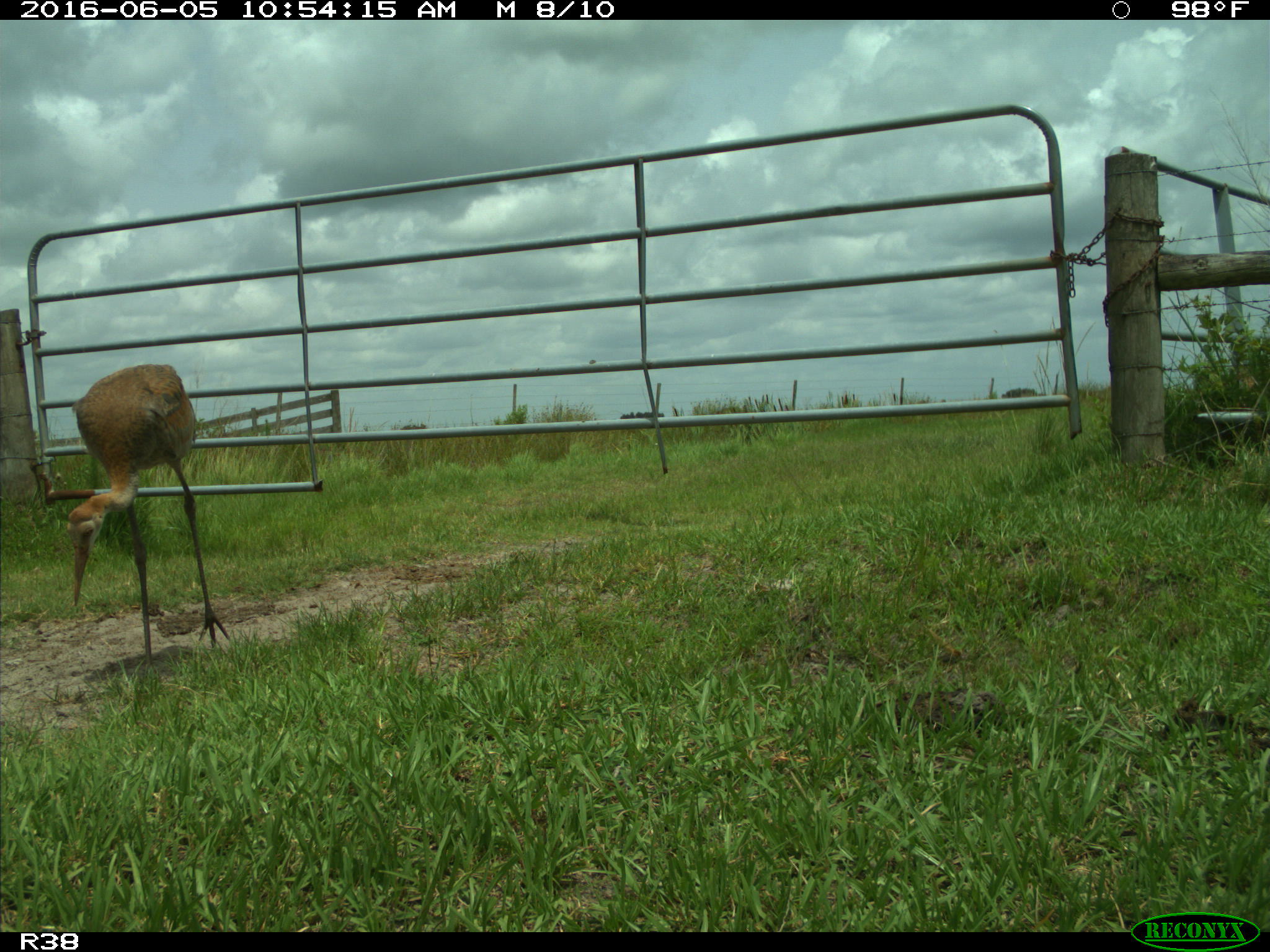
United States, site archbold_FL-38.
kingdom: Animalia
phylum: Chordata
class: Aves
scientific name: Aves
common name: birds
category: unidentified bird